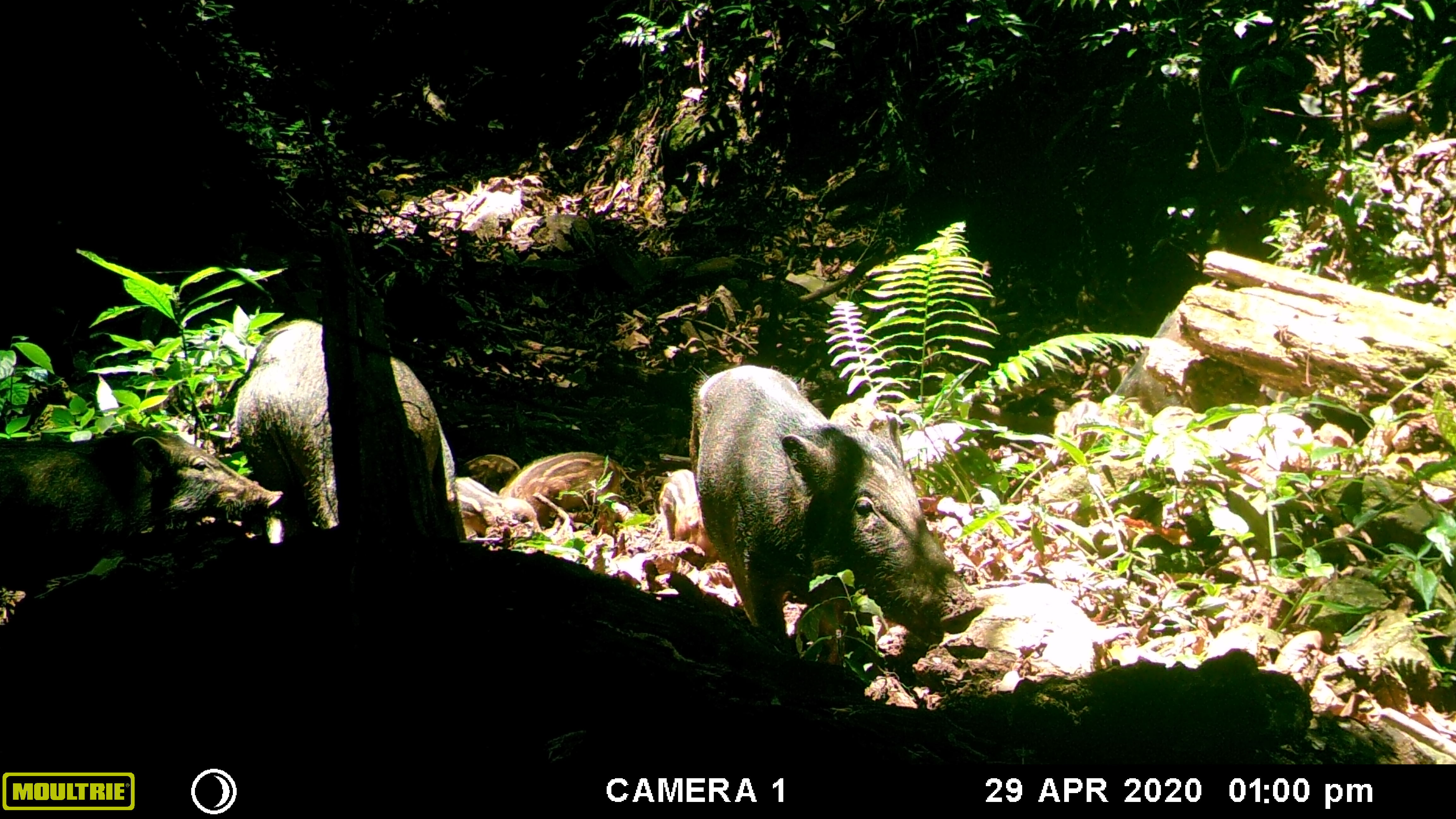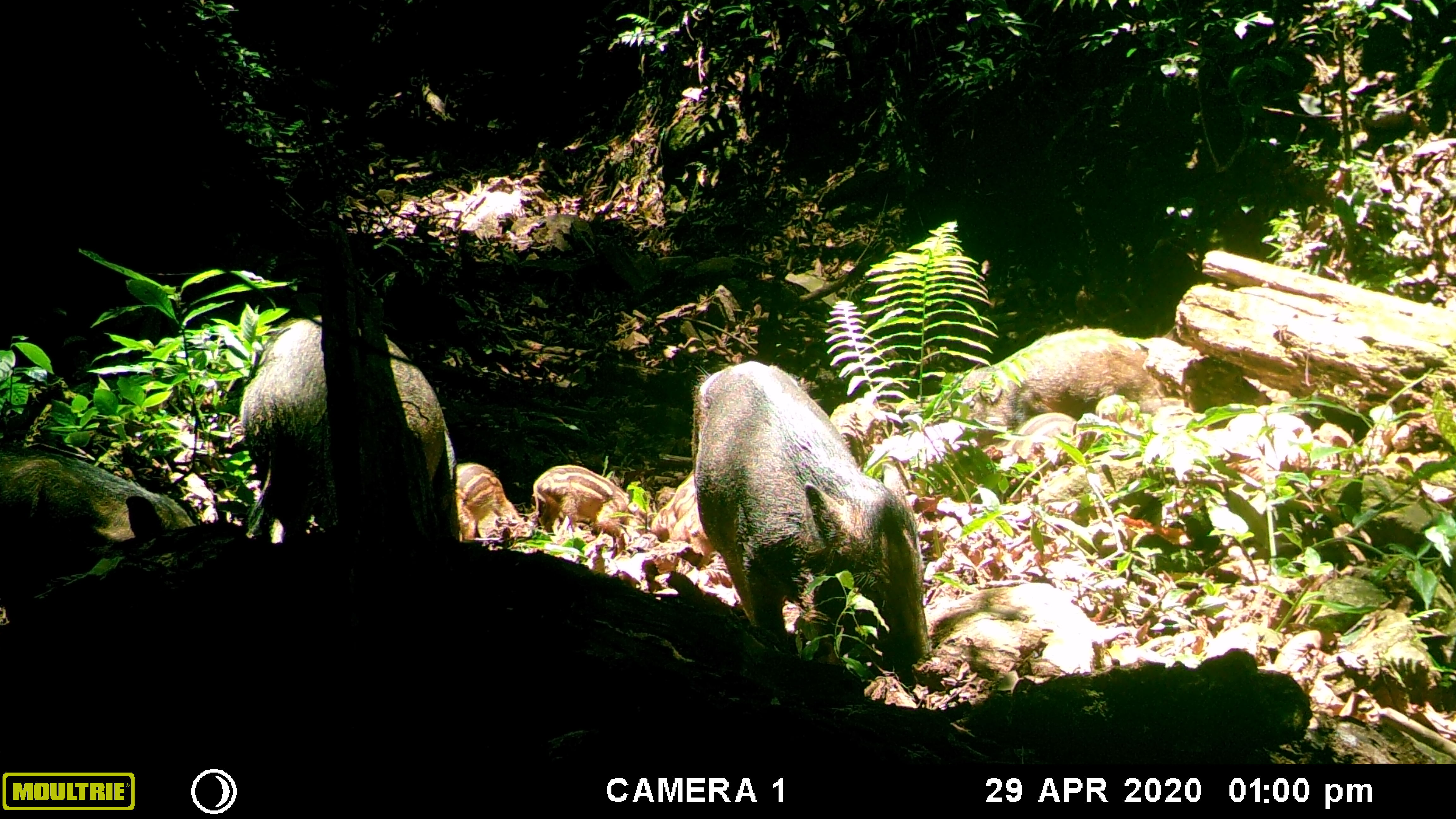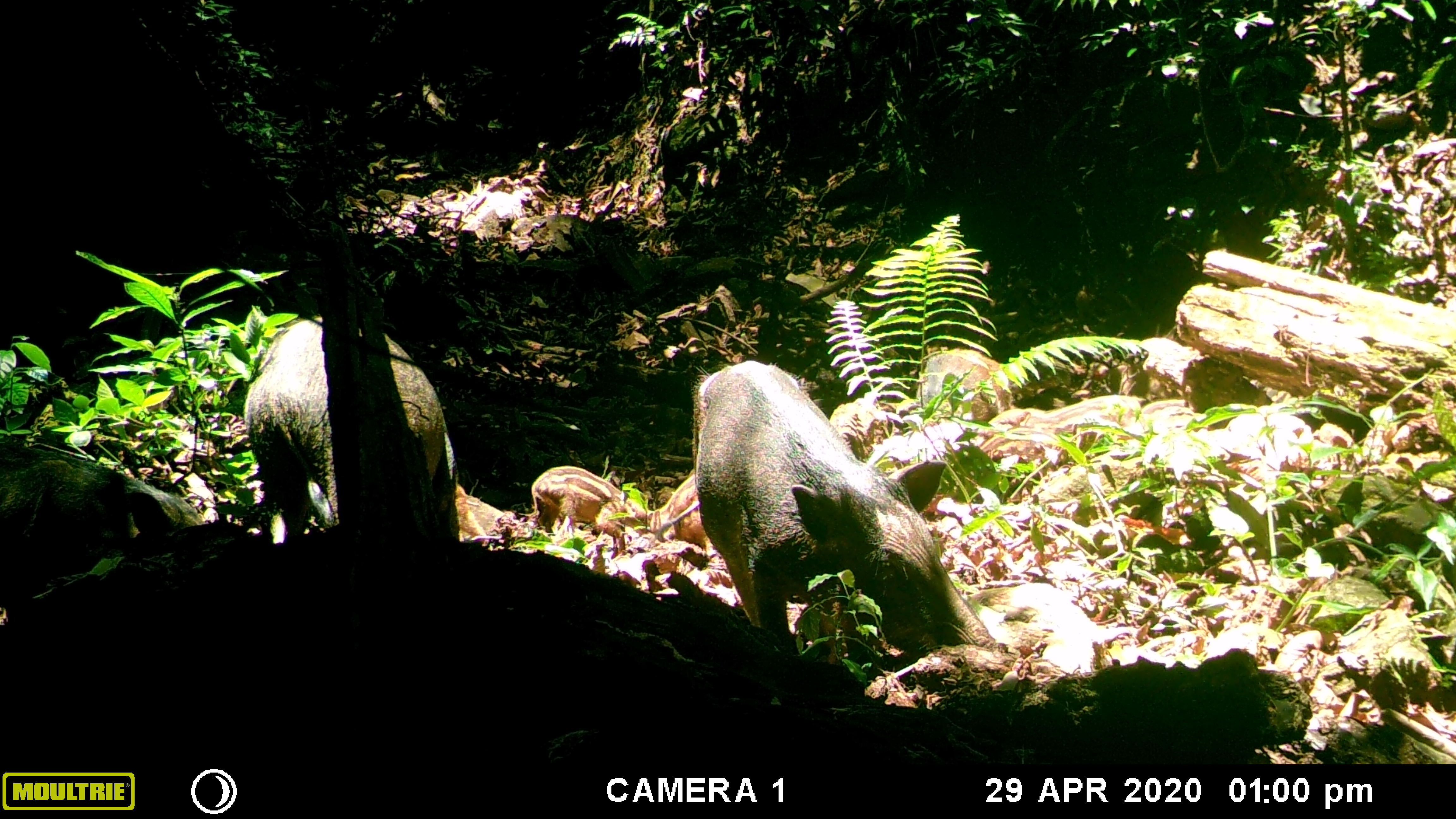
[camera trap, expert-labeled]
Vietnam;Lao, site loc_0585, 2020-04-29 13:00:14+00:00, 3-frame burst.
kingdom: Animalia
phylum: Chordata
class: Mammalia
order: Artiodactyla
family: Suidae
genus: Sus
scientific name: Sus scrofa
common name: eurasian wild pig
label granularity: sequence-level